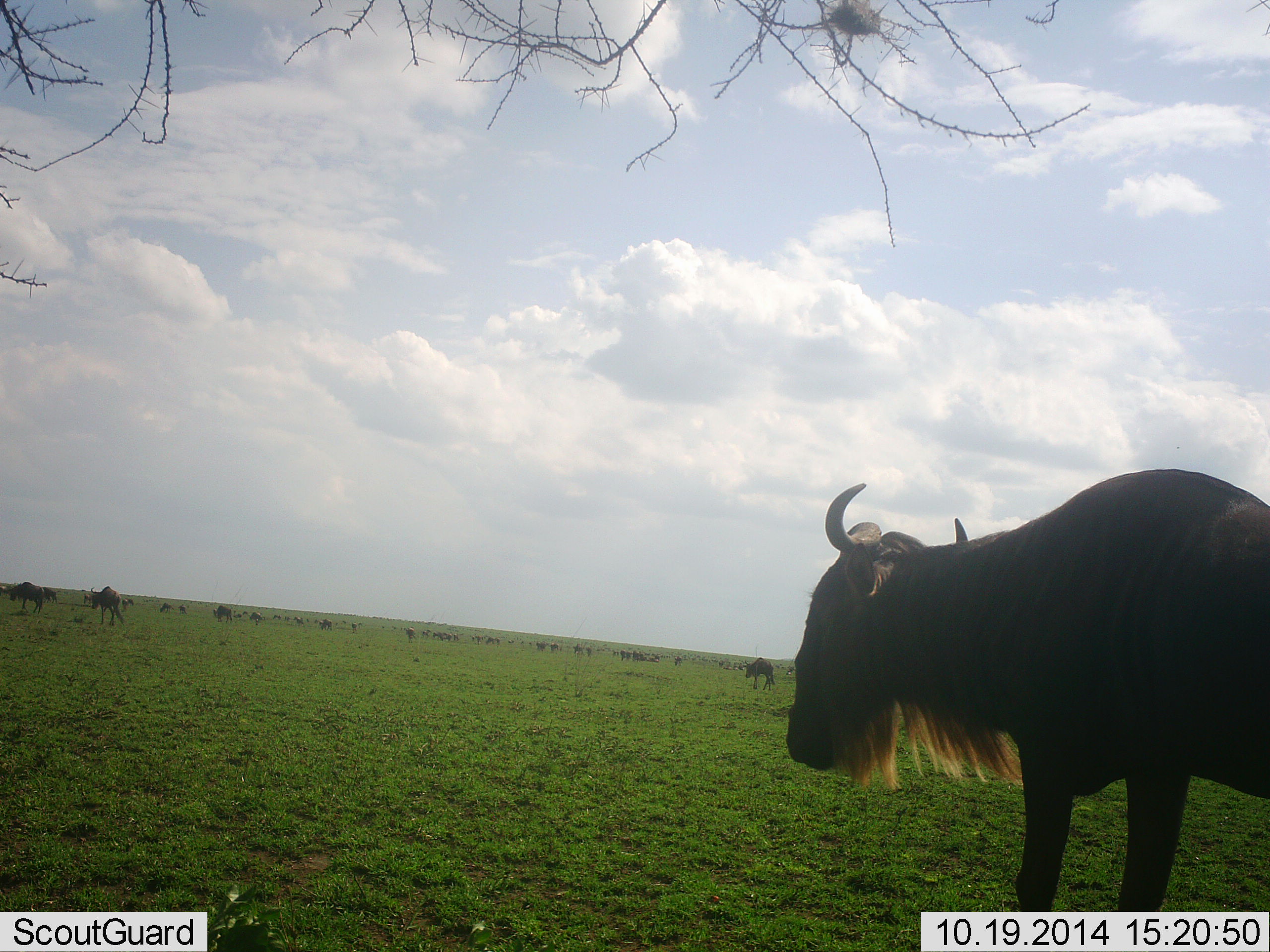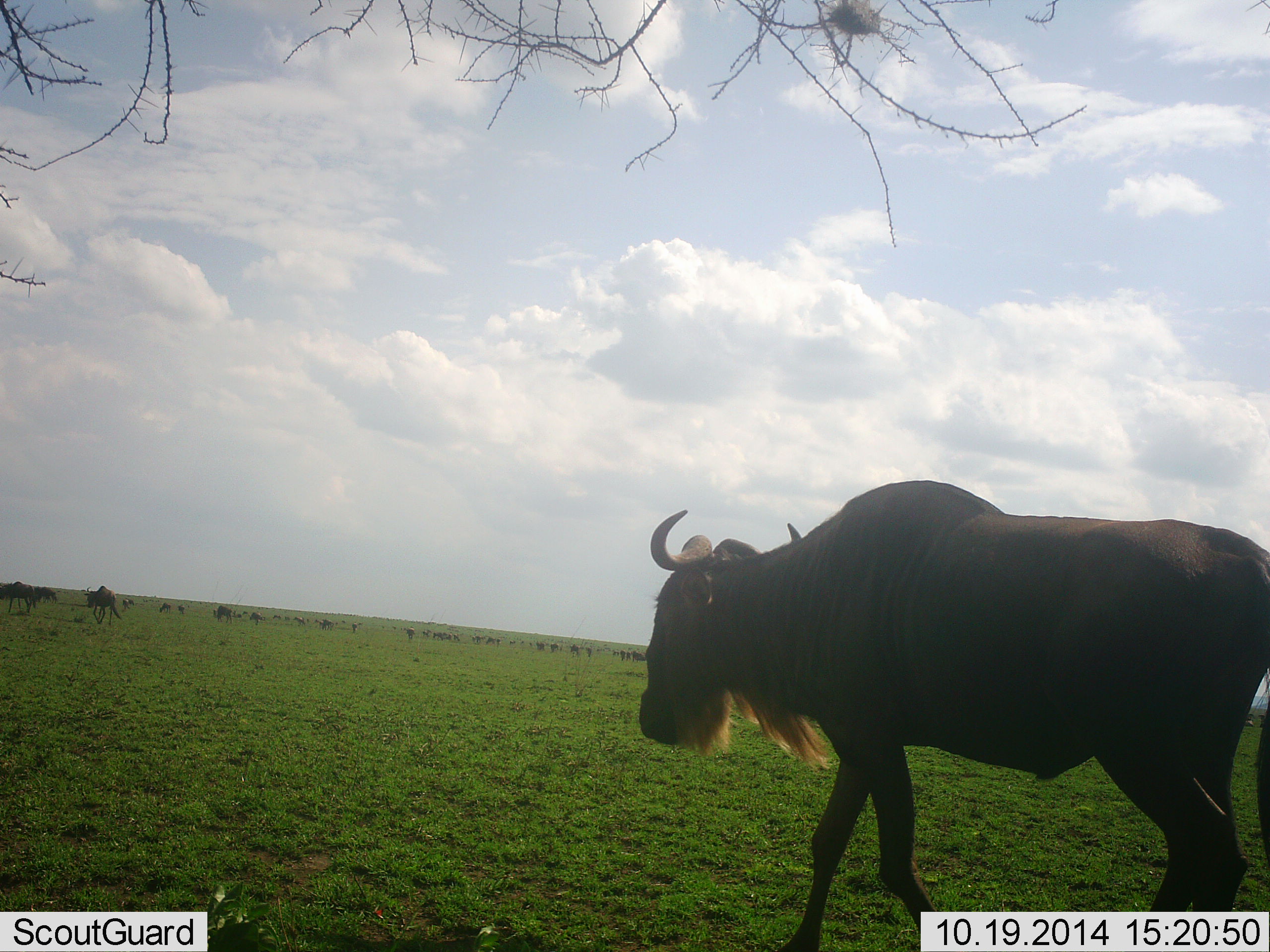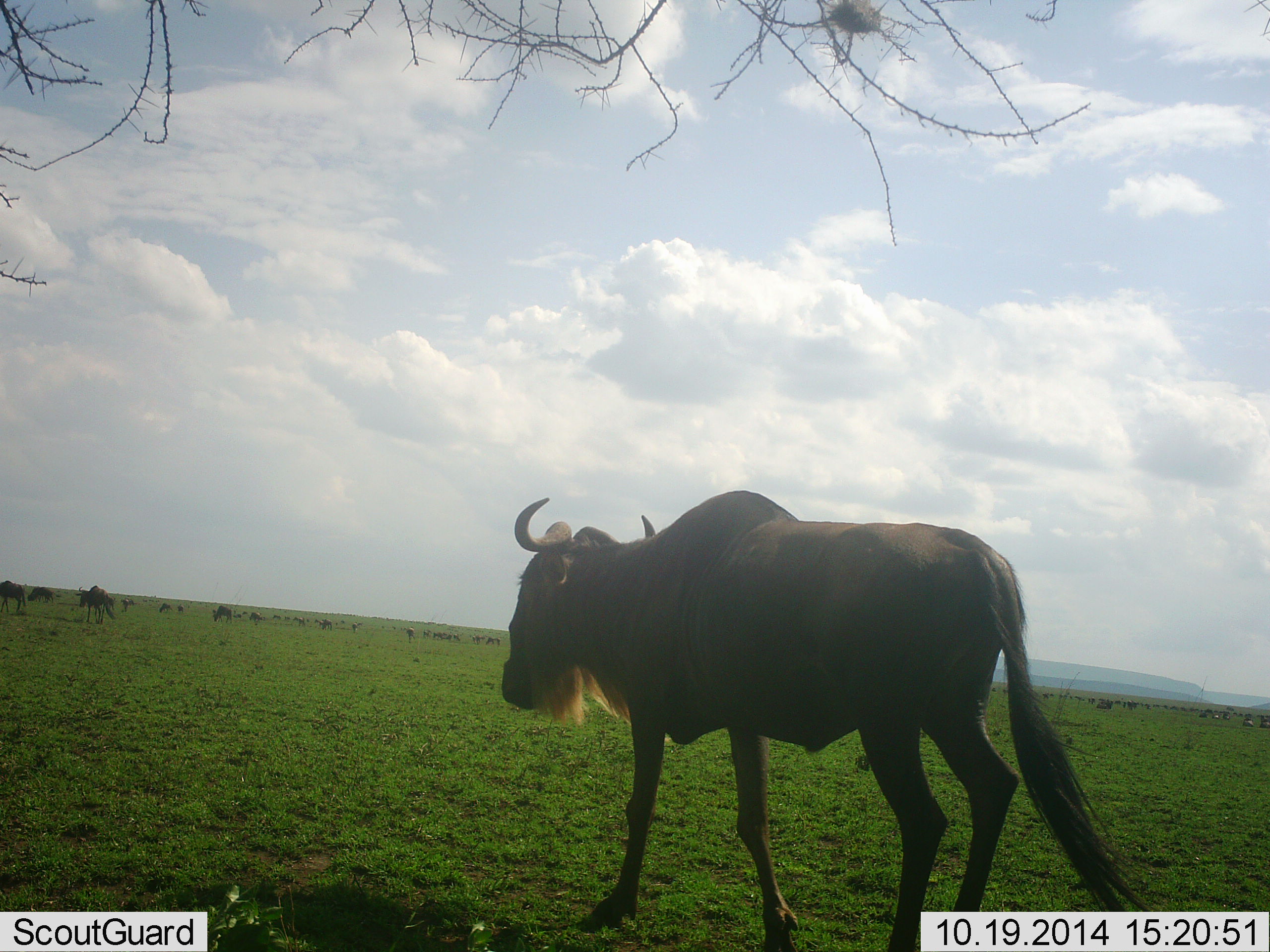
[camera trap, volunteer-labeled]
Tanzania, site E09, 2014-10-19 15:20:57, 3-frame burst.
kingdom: Animalia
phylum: Chordata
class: Mammalia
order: Artiodactyla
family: Bovidae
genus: Connochaetes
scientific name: Connochaetes taurinus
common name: blue wildebeest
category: wildebeest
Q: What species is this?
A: Wildebeest (blue wildebeest) (Connochaetes taurinus).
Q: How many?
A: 11-50.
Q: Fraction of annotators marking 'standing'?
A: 10%.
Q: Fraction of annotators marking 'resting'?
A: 10%.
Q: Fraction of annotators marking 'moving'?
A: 90%.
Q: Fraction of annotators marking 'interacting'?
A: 0%.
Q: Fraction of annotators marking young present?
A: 0%.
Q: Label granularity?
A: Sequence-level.